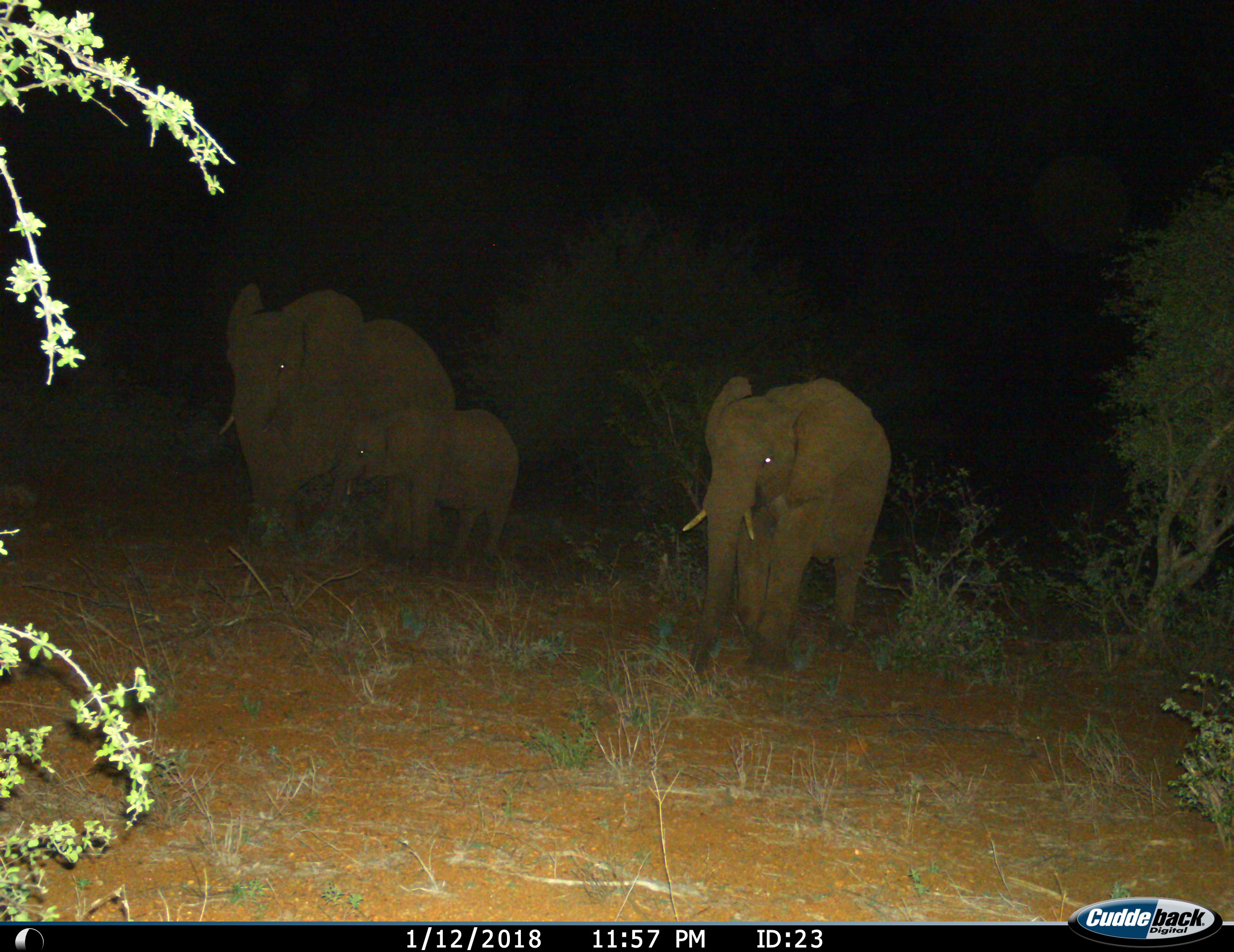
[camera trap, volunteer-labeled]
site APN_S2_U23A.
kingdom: Animalia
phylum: Chordata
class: Mammalia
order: Proboscidea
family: Elephantidae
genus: Loxodonta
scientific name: Loxodonta africana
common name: african bush elephant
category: elephant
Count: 3.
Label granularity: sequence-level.